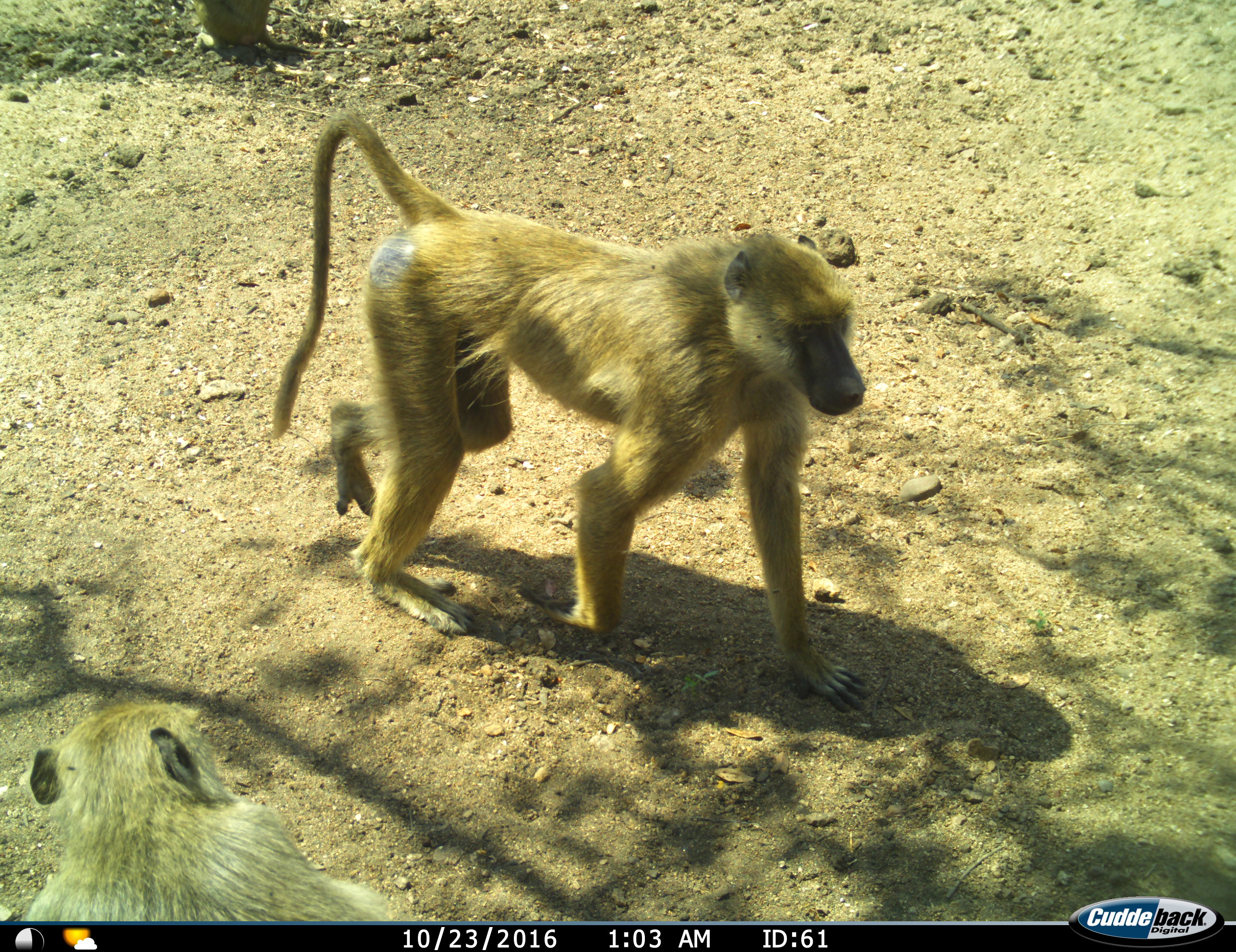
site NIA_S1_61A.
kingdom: Animalia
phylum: Chordata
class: Mammalia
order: Primates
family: Cercopithecidae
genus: Papio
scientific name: Papio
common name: baboon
Baboon (Papio), count 2. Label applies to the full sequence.